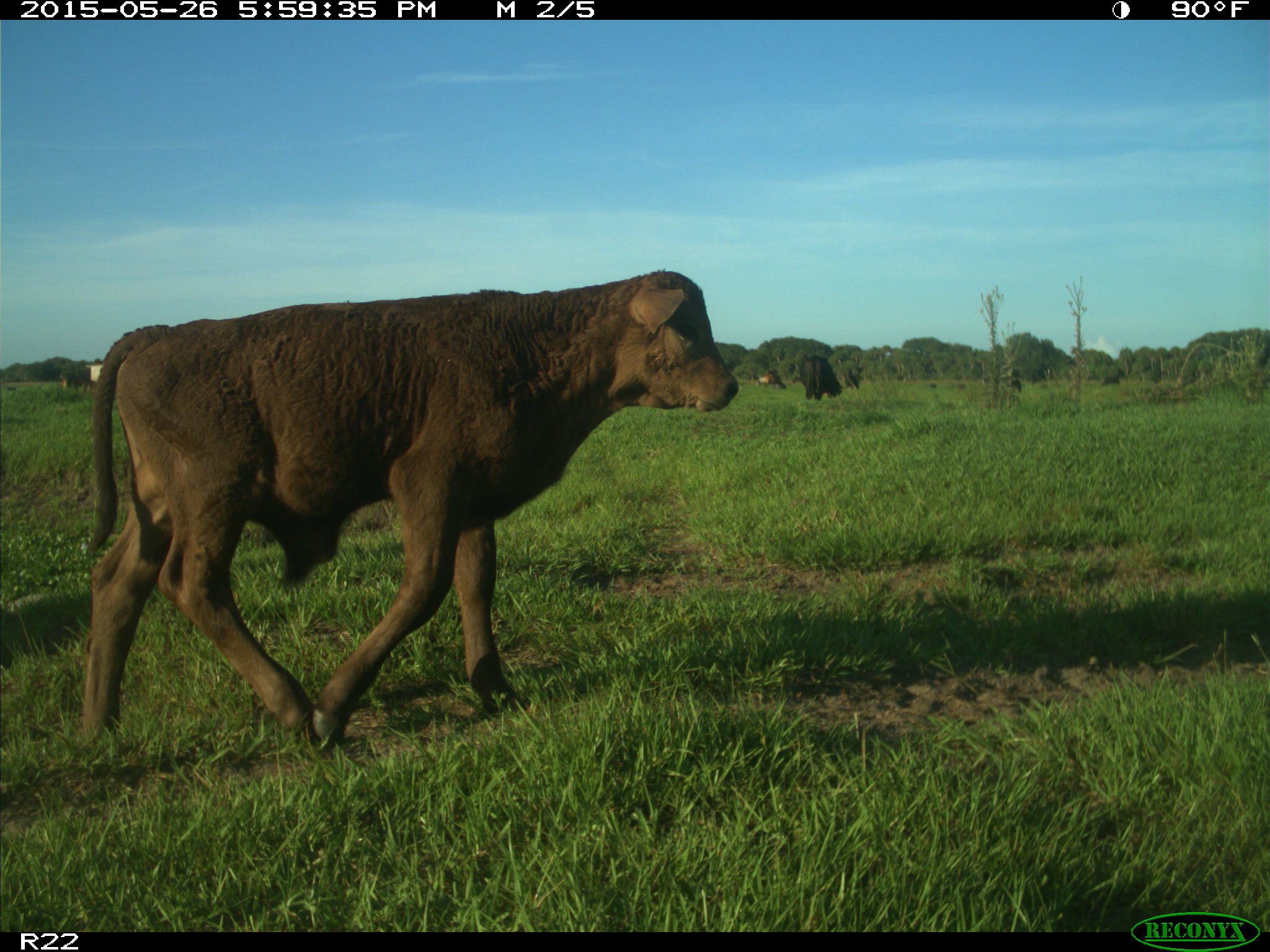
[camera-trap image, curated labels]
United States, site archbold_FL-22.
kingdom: Animalia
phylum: Chordata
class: Mammalia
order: Artiodactyla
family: Bovidae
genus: Bos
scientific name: Bos taurus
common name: domestic cow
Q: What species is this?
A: Bos taurus (domestic cow).